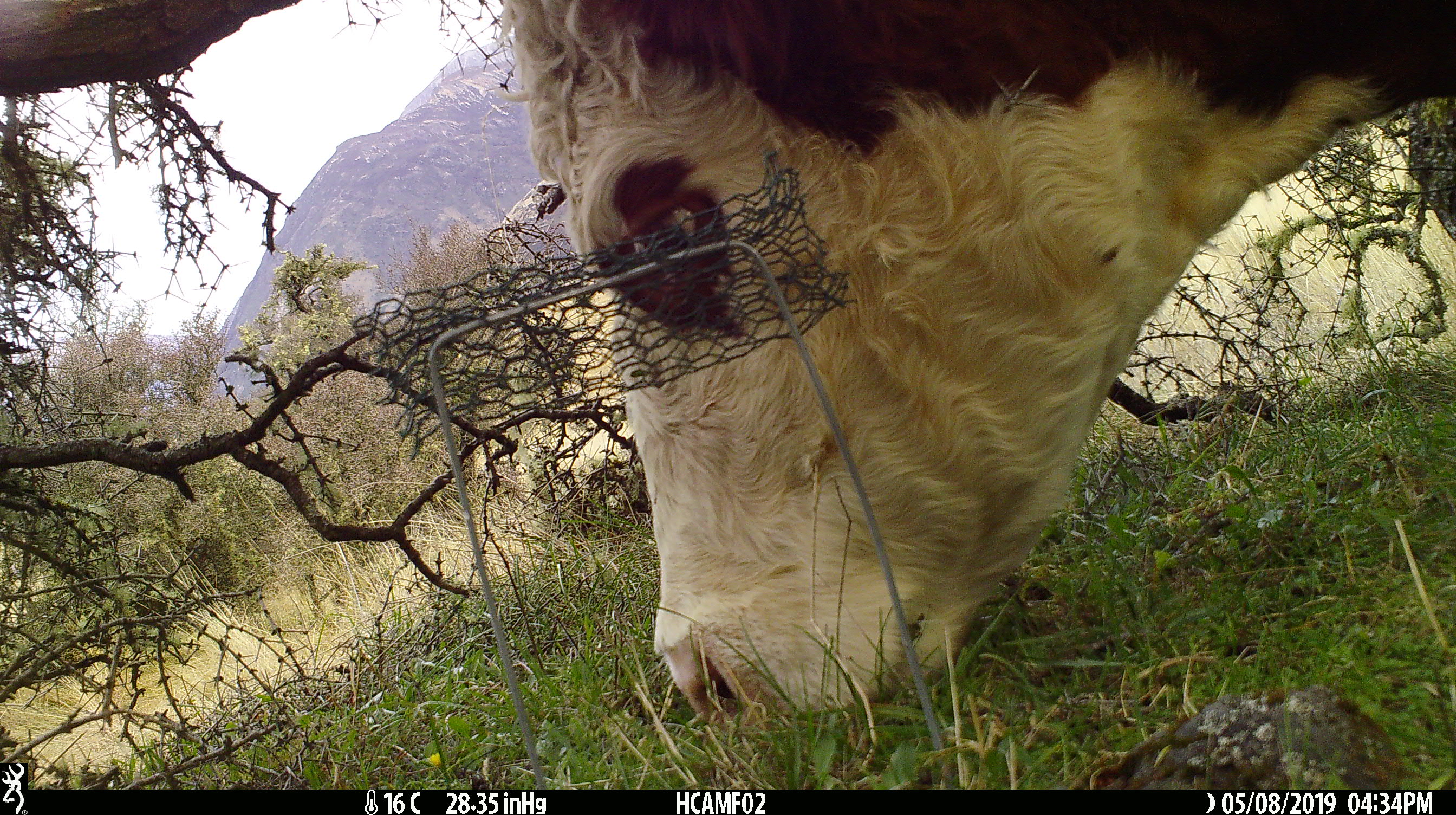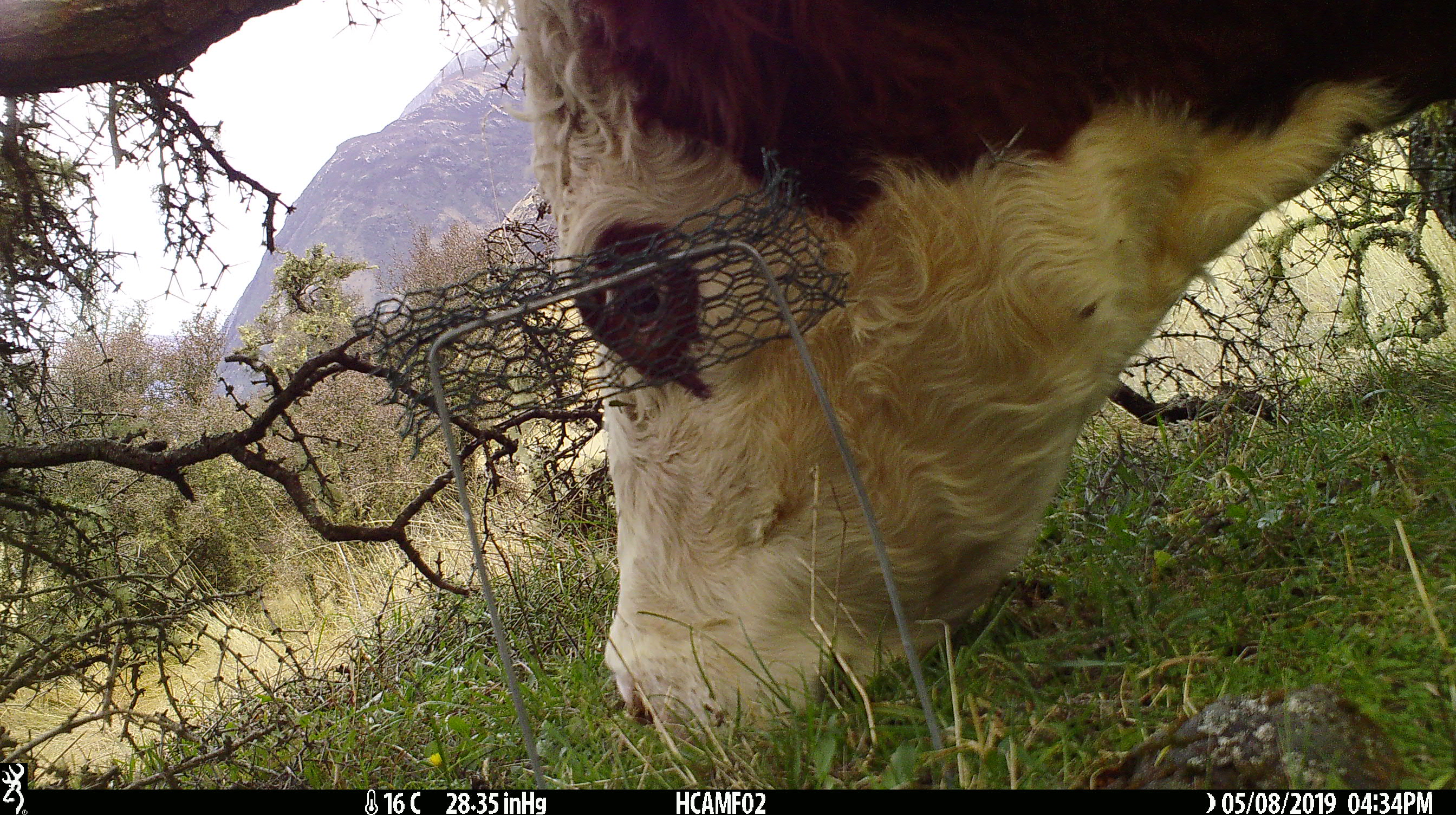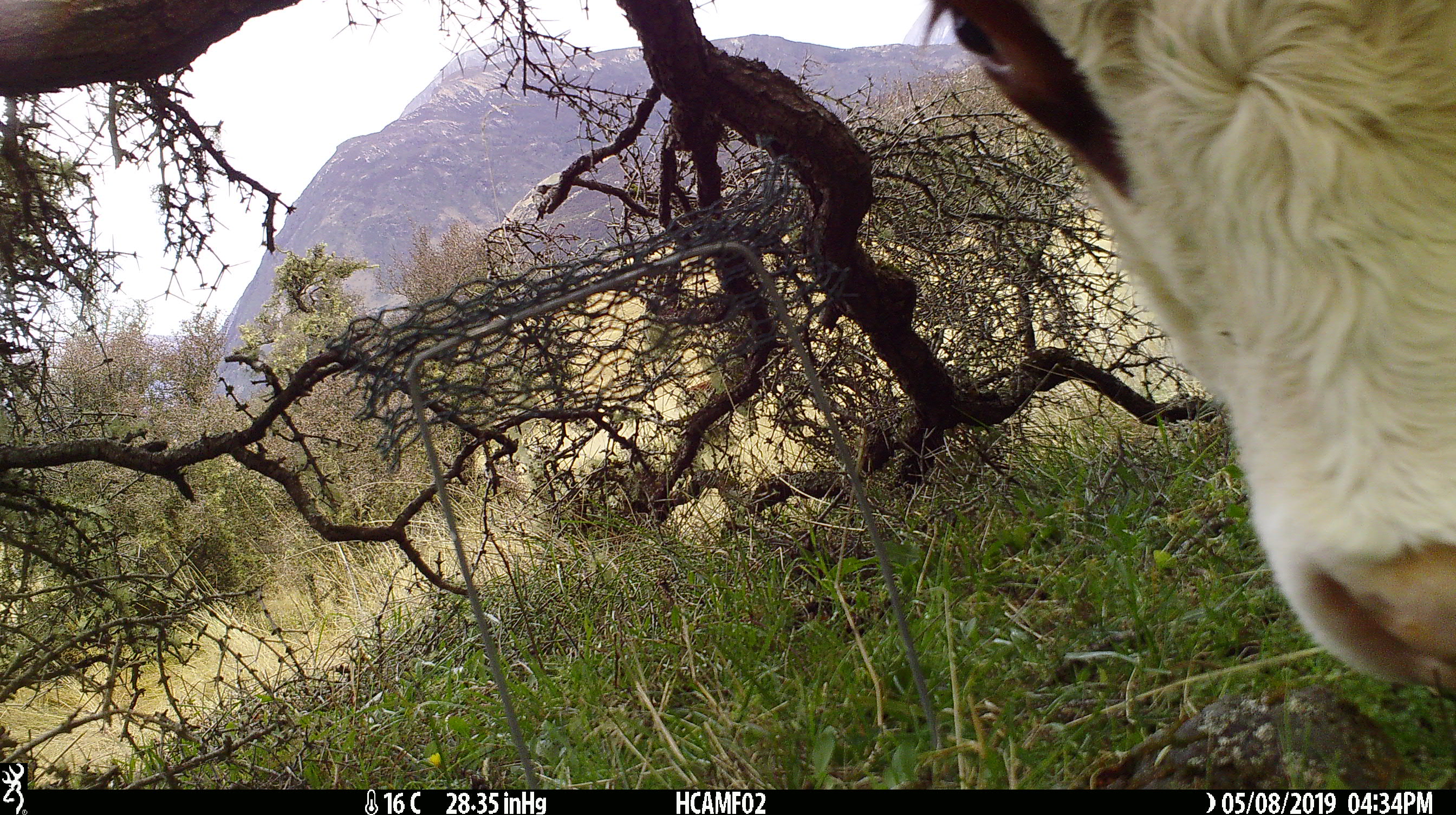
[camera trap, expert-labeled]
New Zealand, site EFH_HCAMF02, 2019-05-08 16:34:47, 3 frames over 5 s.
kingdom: Animalia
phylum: Chordata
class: Mammalia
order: Artiodactyla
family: Bovidae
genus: Bos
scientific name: Bos taurus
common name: domestic cow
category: cow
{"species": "cow (domestic cow) (Bos taurus)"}